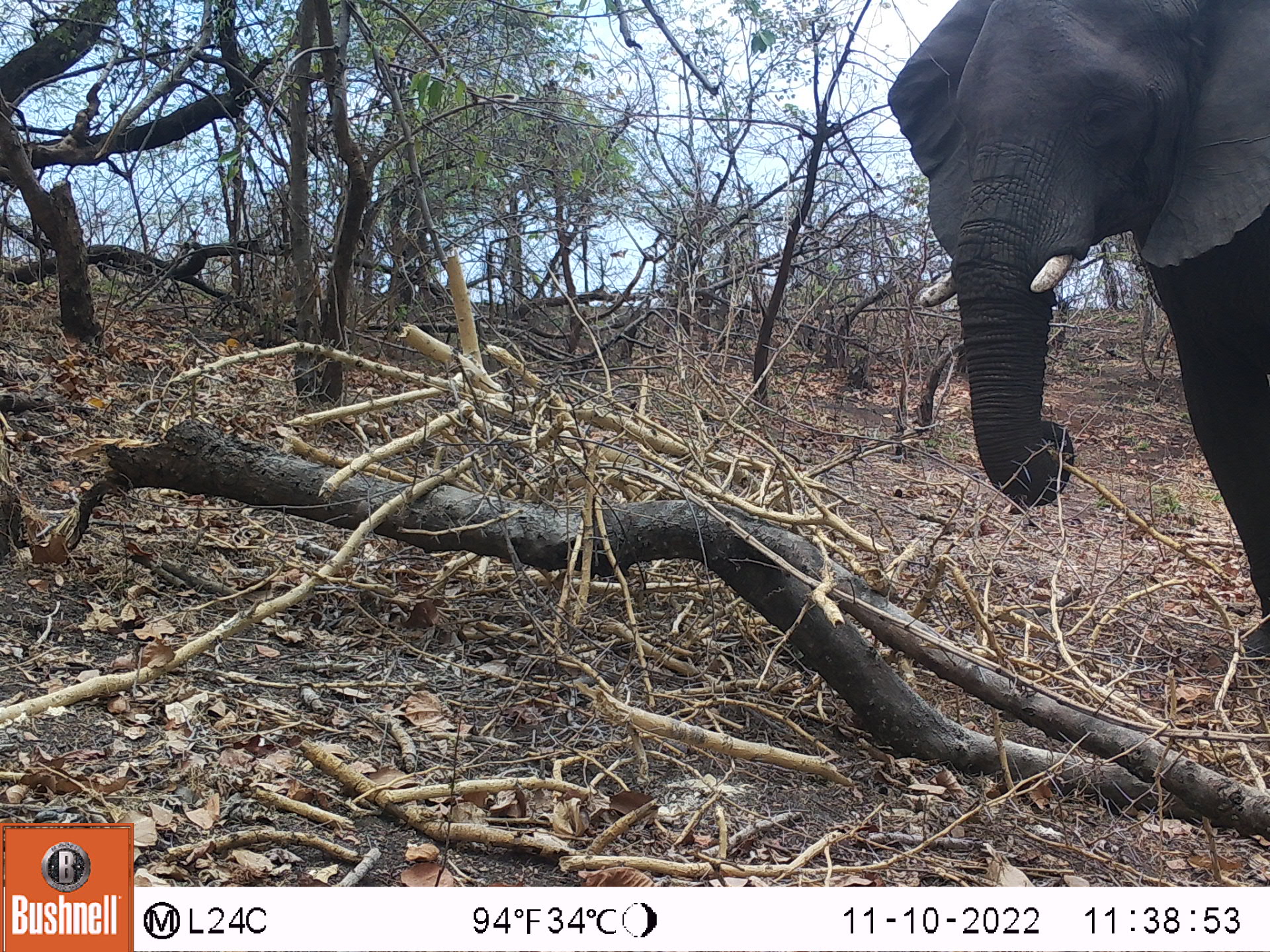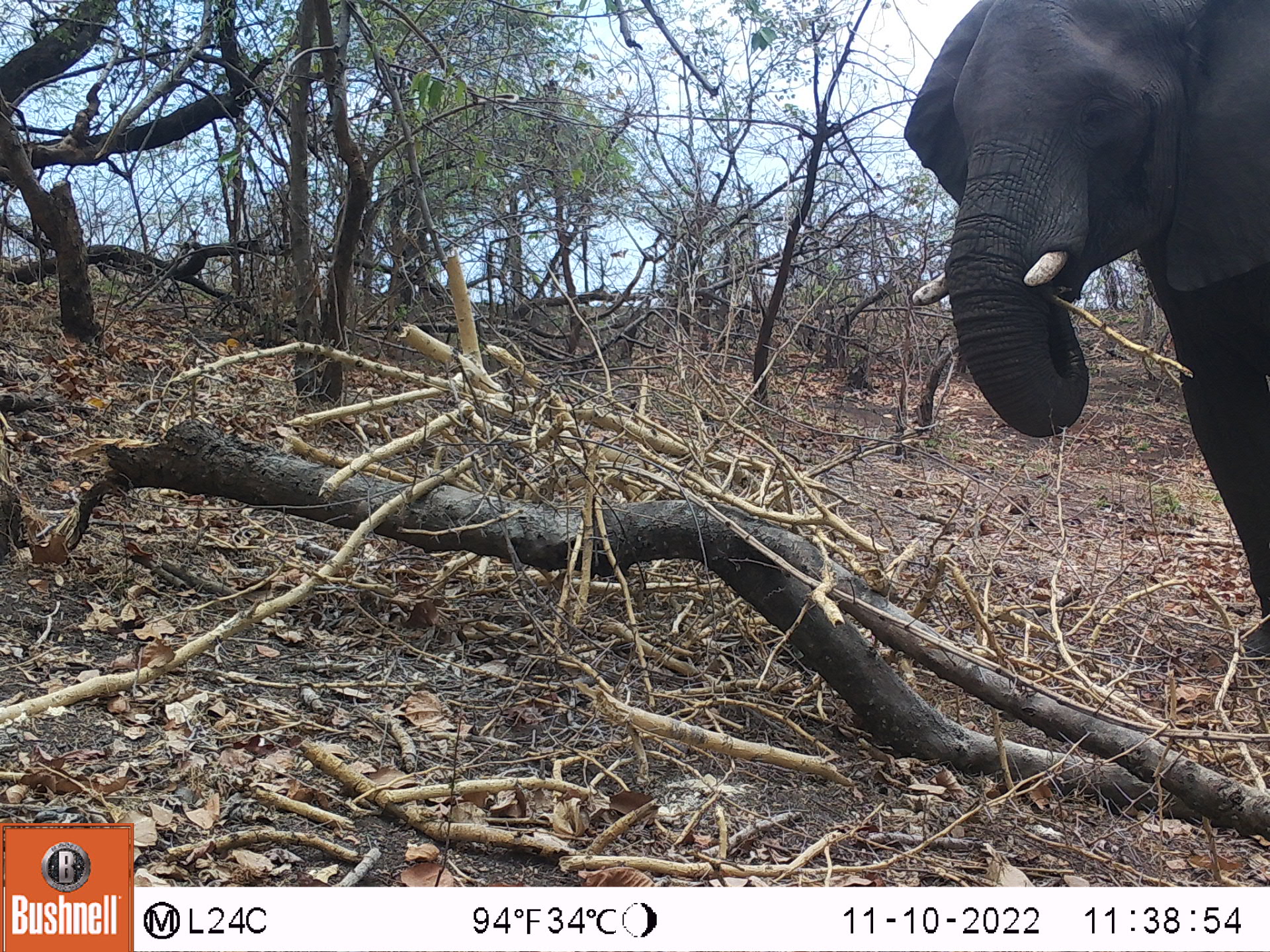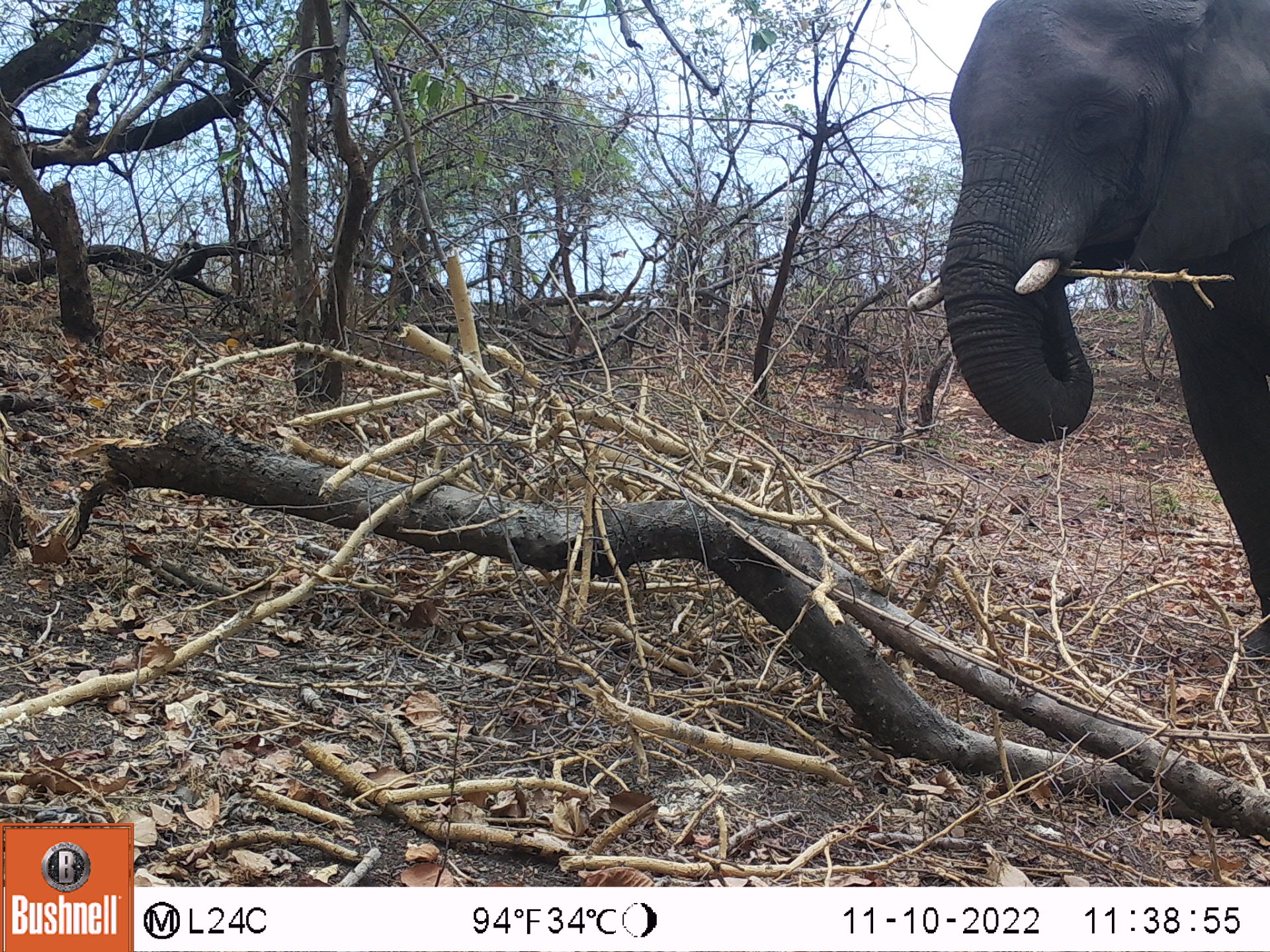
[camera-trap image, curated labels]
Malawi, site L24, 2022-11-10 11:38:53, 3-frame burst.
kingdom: Animalia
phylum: Chordata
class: Mammalia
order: Proboscidea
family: Elephantidae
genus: Loxodonta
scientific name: Loxodonta africana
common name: african savanna elephant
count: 1